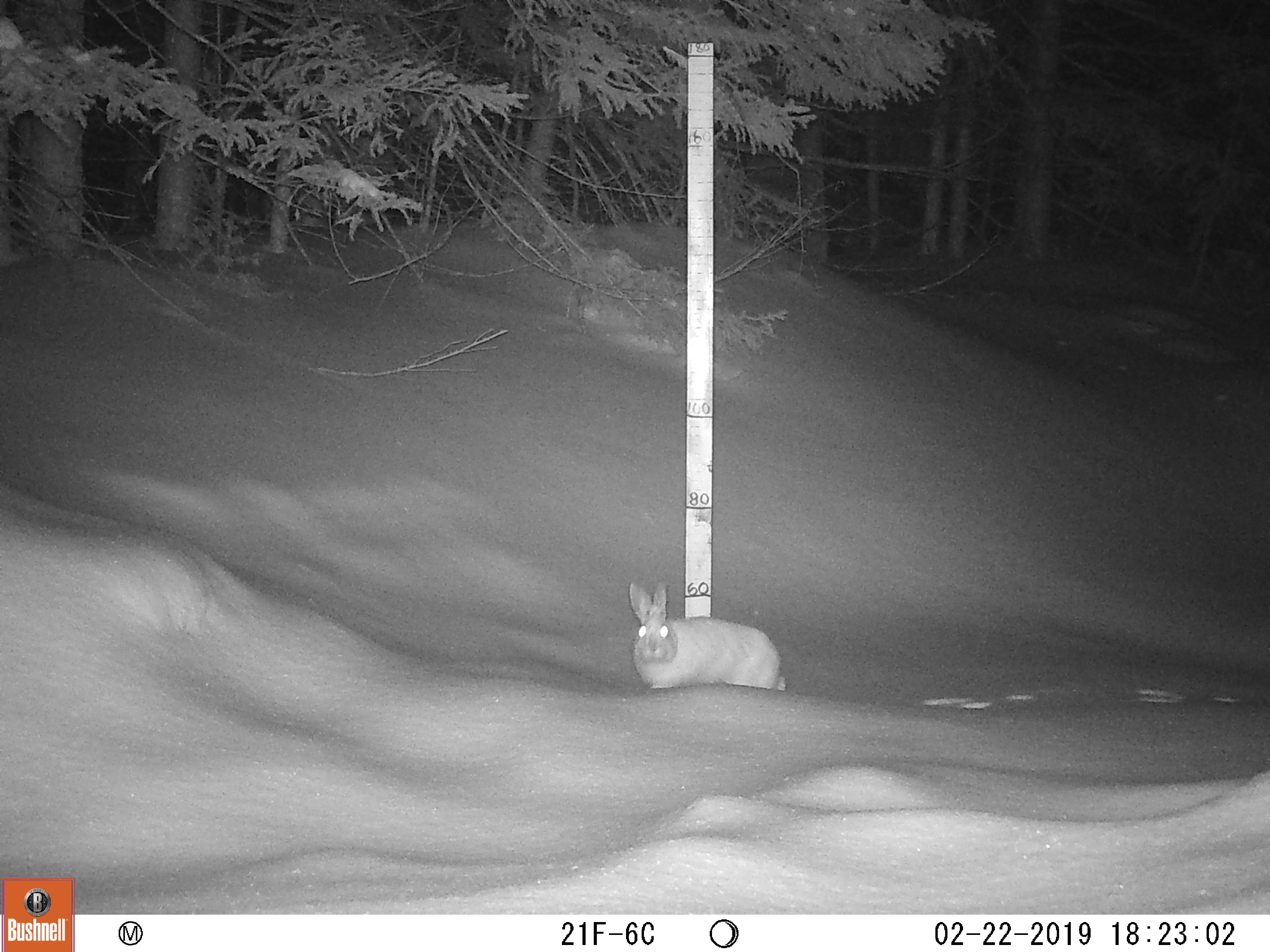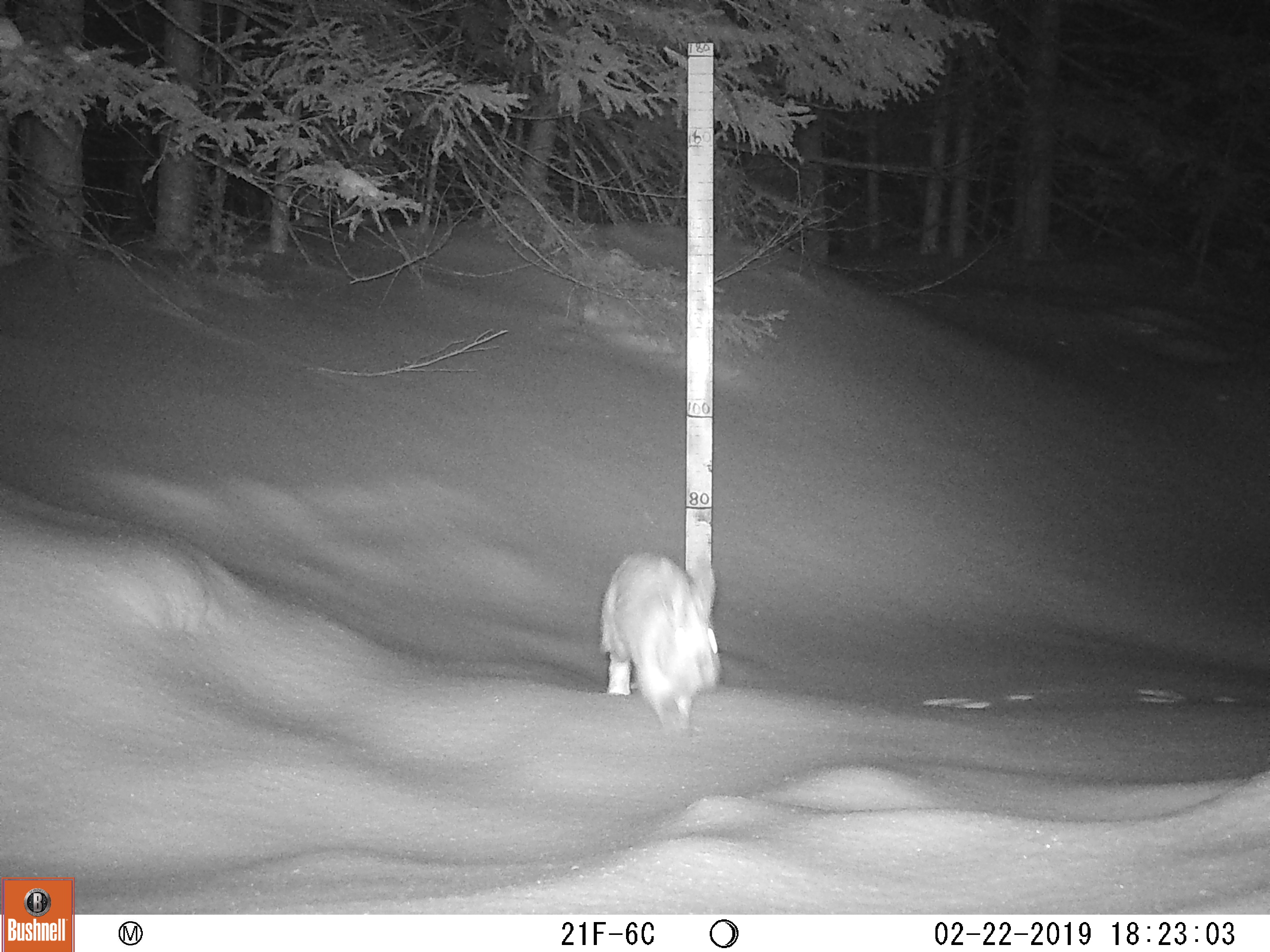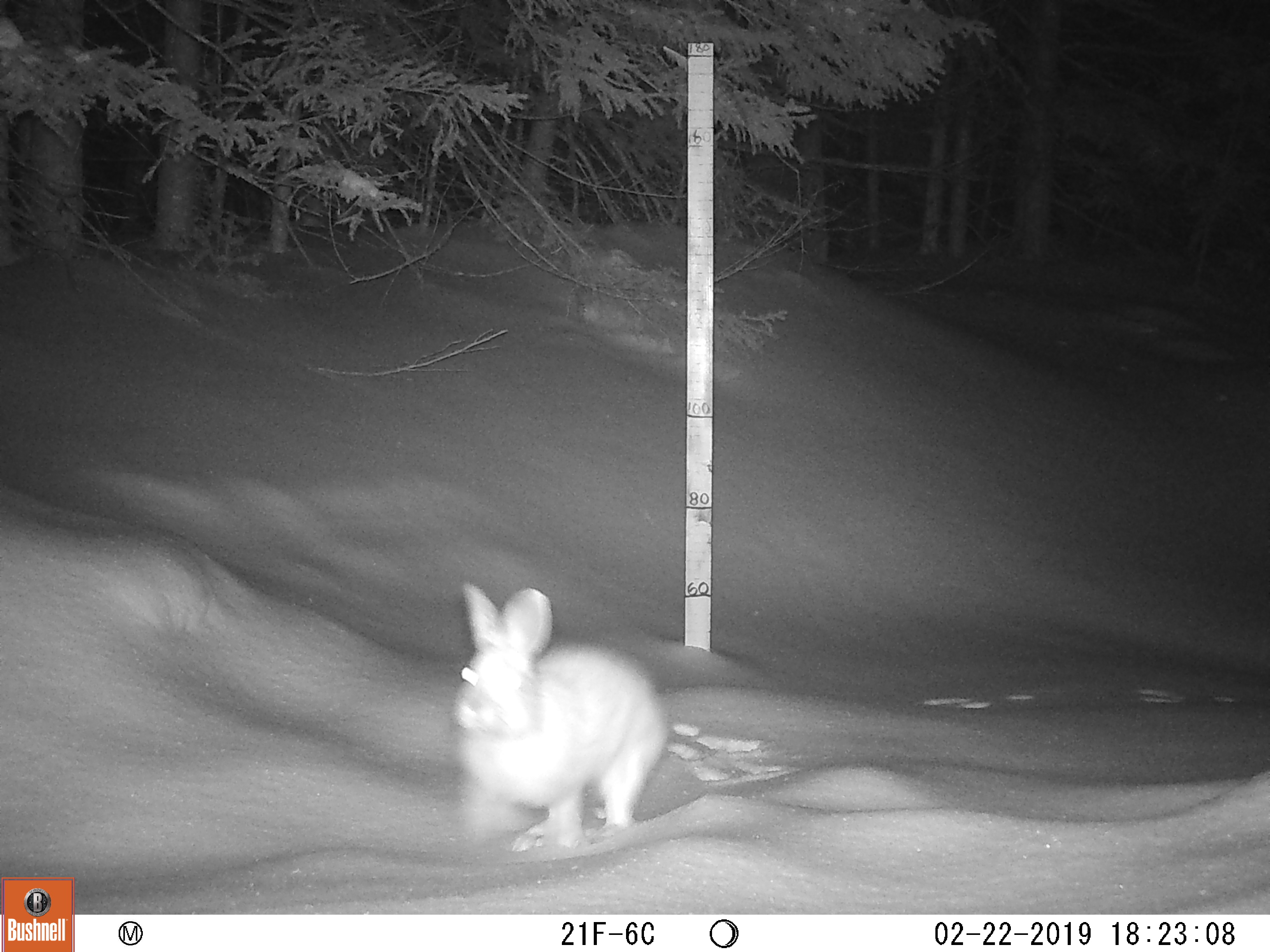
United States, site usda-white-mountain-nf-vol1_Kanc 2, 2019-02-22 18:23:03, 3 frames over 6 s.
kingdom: Animalia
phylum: Chordata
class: Mammalia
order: Lagomorpha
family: Leporidae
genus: Lepus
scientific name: Lepus americanus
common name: snowshoe hare